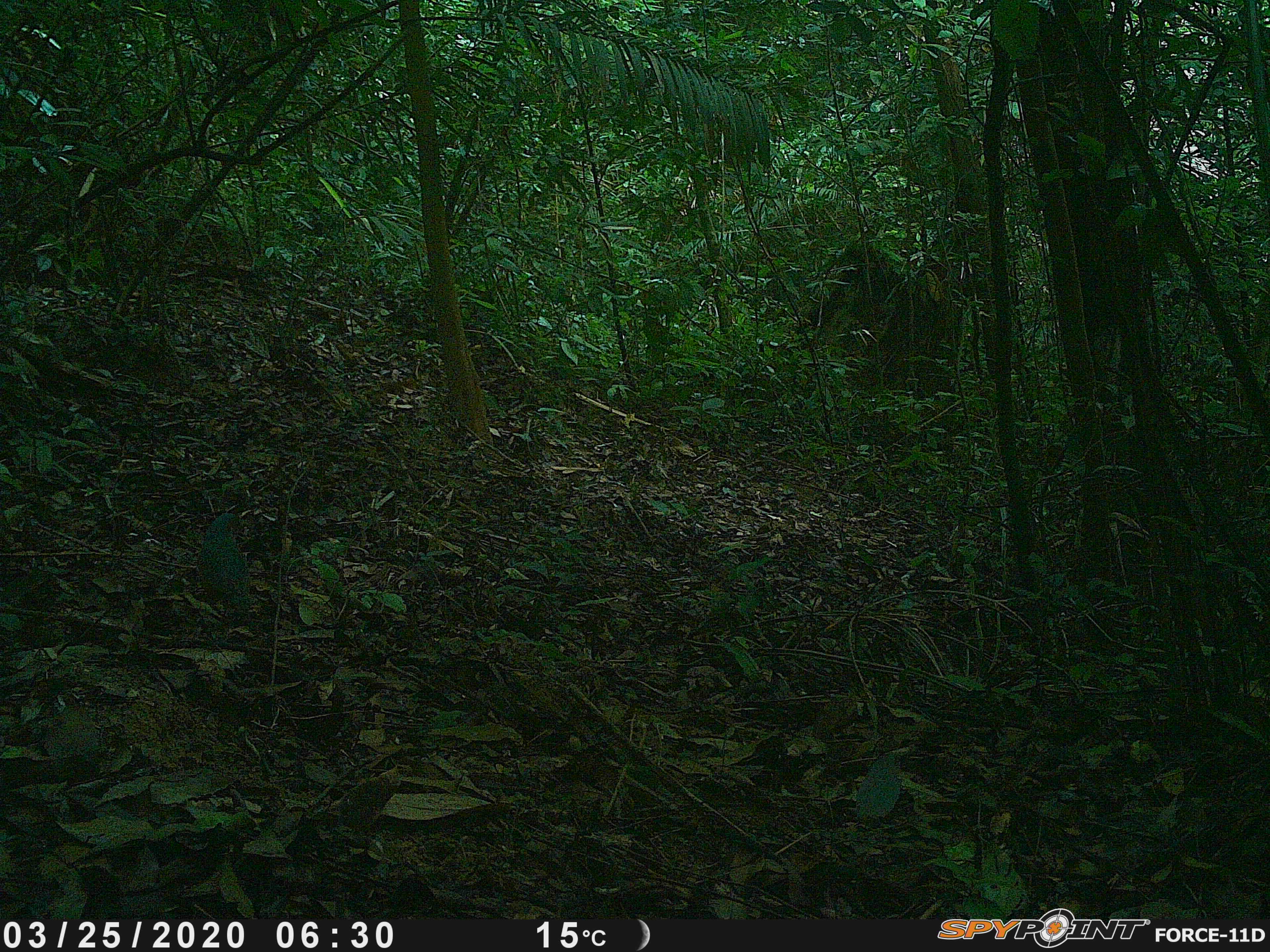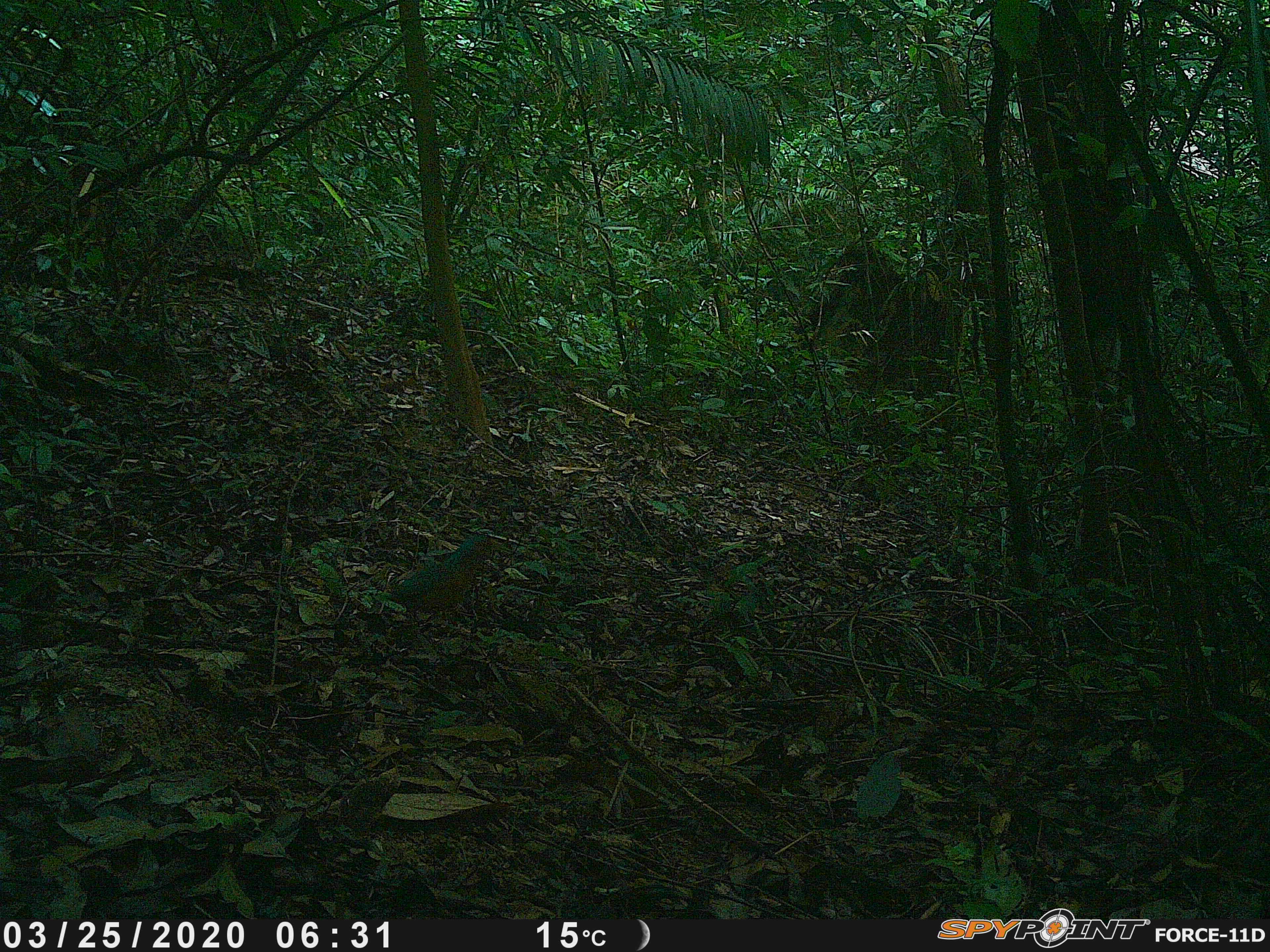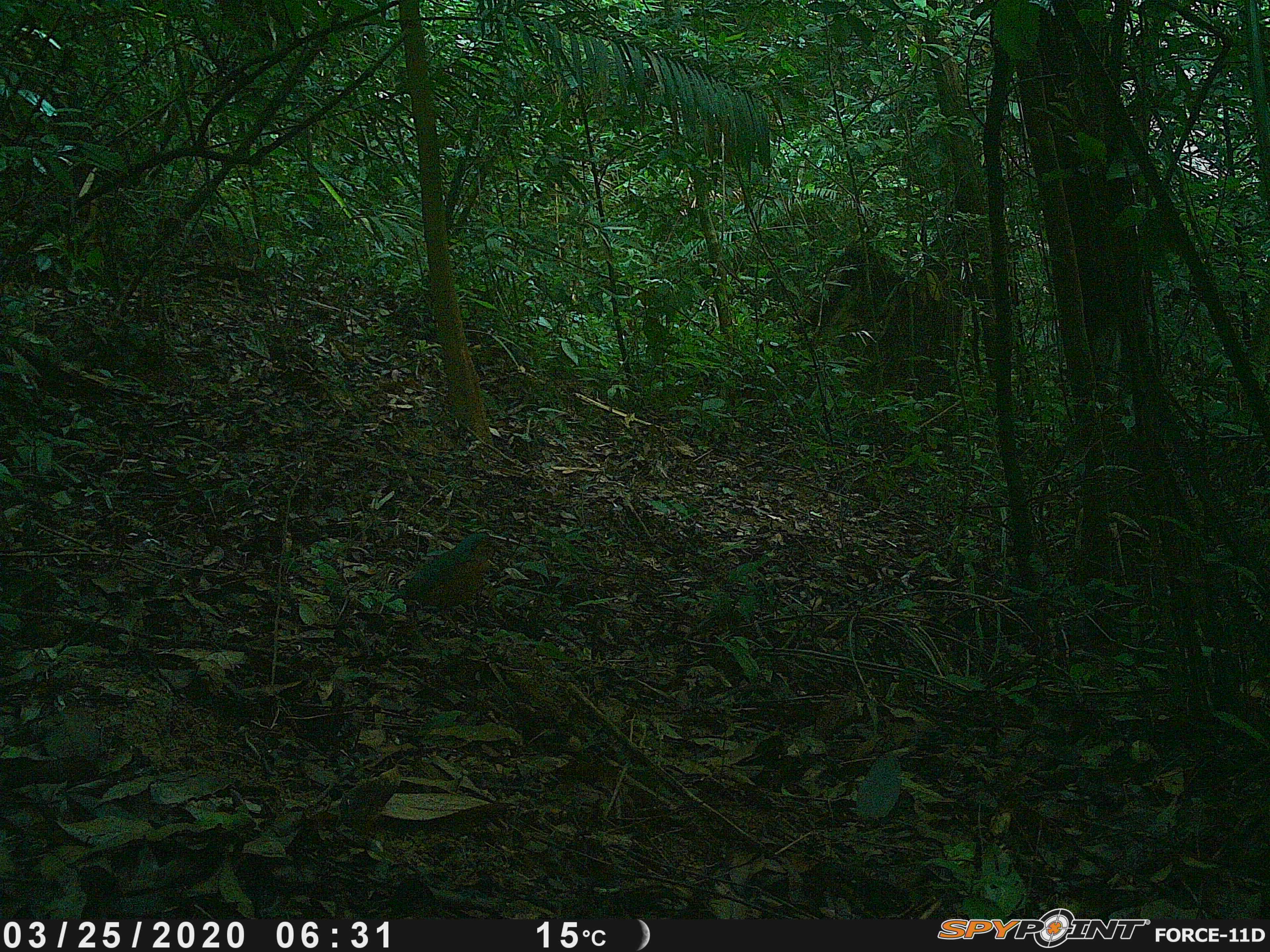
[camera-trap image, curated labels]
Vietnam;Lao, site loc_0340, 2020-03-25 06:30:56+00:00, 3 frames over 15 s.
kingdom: Animalia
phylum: Chordata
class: Aves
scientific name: Aves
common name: bird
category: unidentified bird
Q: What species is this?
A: Unidentified bird (bird) (Aves).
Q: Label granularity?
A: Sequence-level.